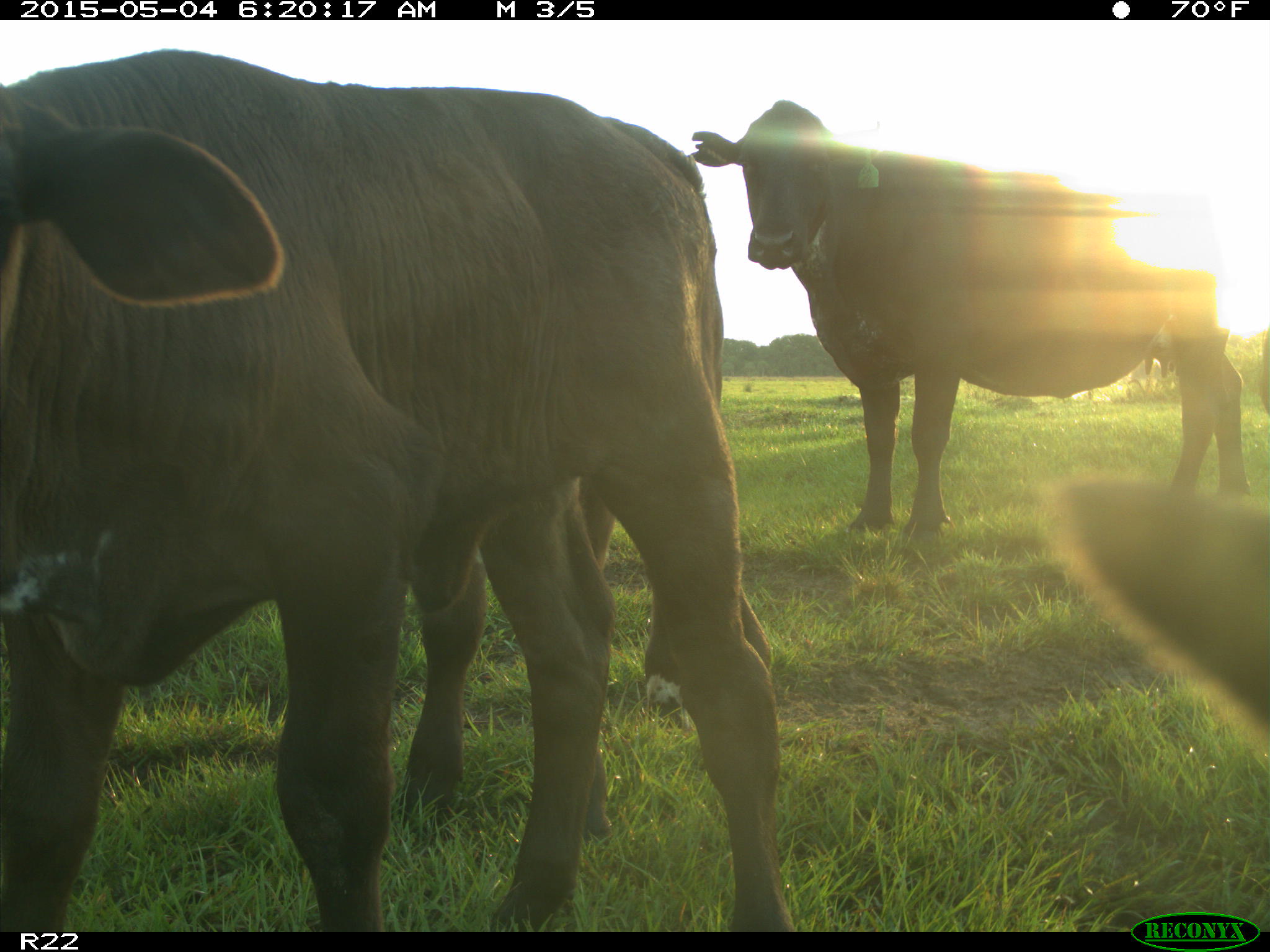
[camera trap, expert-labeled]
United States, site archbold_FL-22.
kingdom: Animalia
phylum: Chordata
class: Mammalia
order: Artiodactyla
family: Bovidae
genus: Bos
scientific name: Bos taurus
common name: domestic cow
Bos taurus (domestic cow).